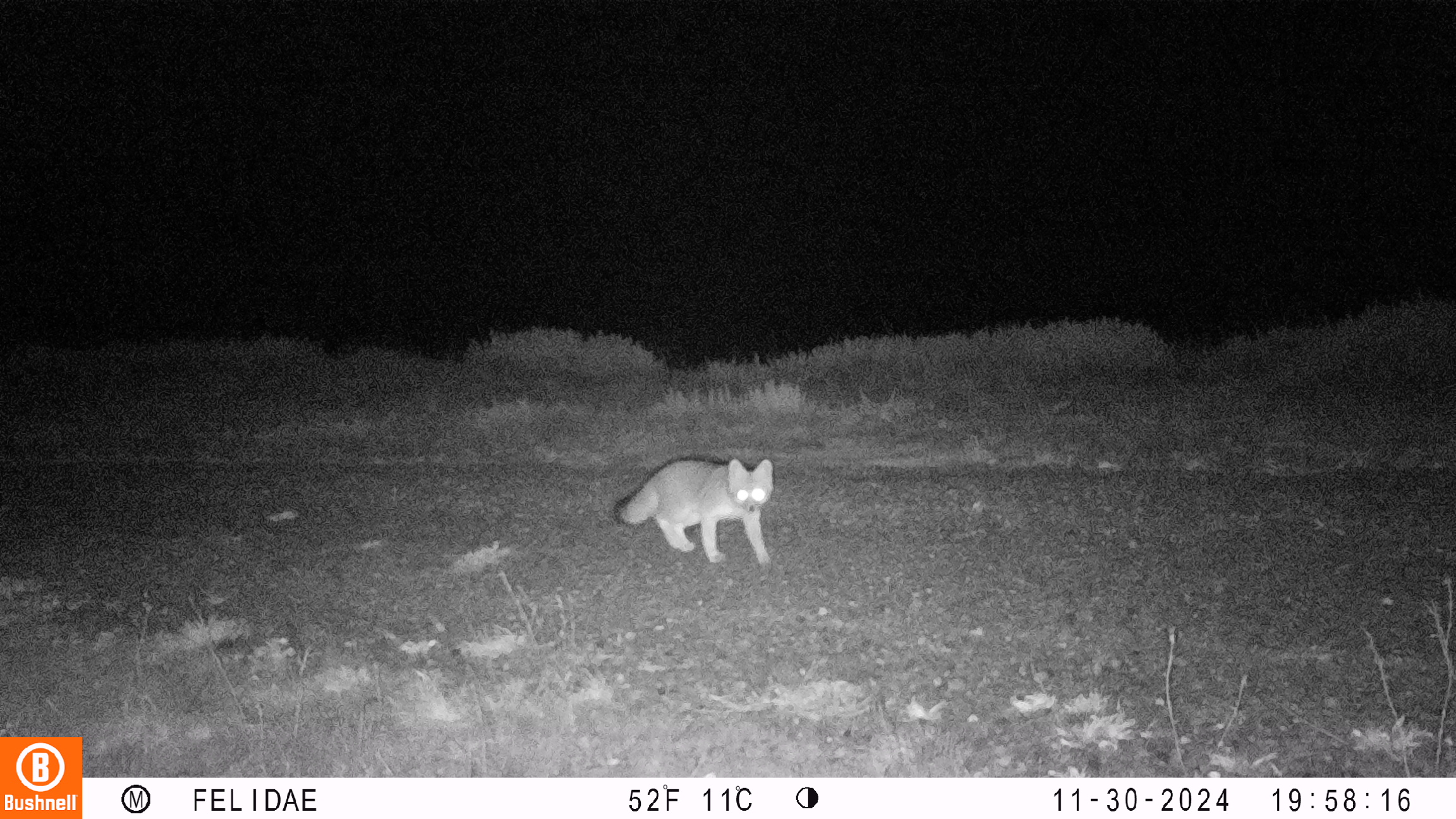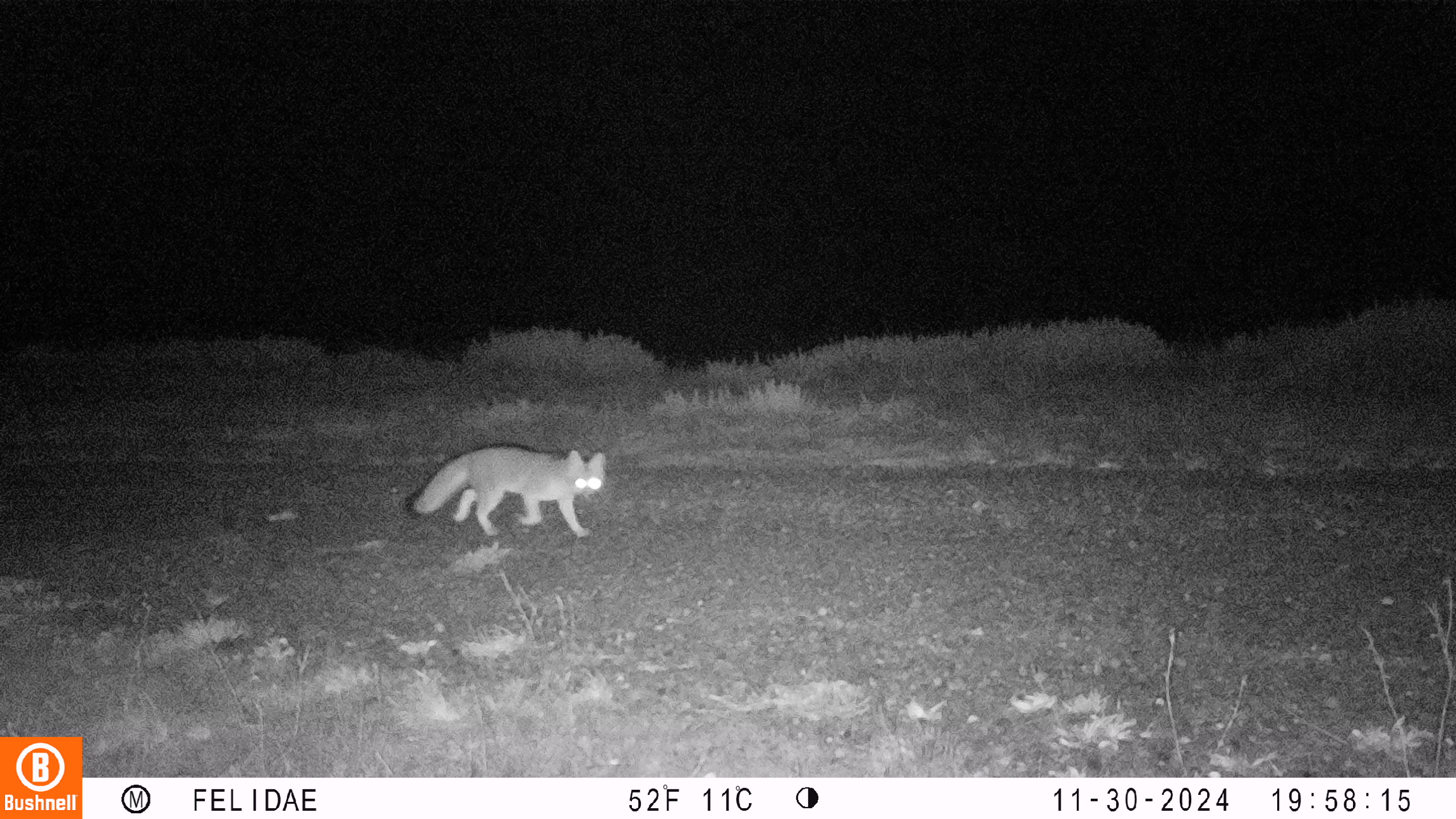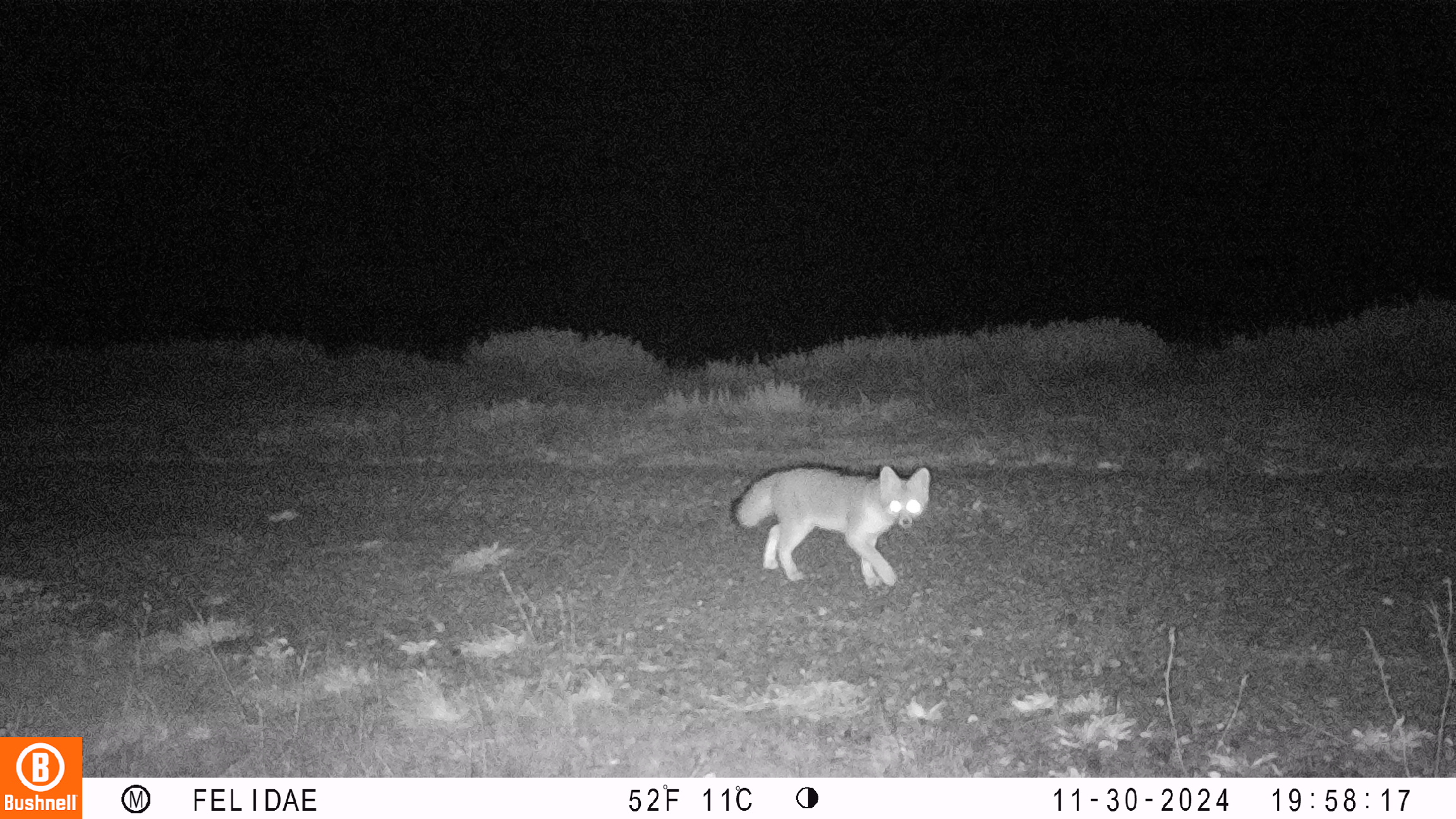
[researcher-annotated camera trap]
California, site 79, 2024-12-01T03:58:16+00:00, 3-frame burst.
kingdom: Animalia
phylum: Chordata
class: Mammalia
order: Carnivora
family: Canidae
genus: Urocyon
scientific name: Urocyon cinereoargenteus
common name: gray fox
Gray fox (Urocyon cinereoargenteus).